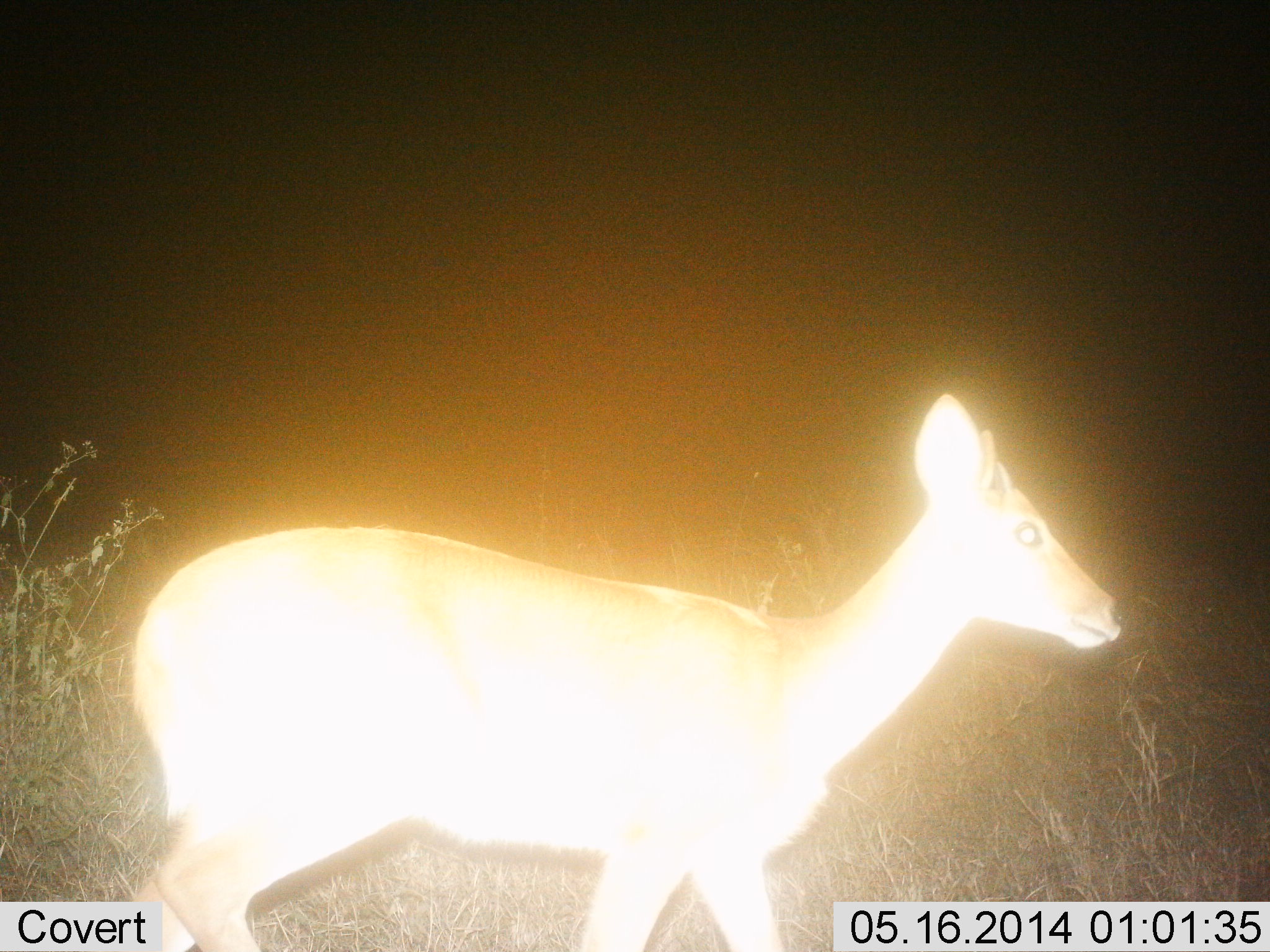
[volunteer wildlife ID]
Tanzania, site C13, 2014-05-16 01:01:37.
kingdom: Animalia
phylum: Chordata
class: Mammalia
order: Artiodactyla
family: Bovidae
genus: Redunca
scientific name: Redunca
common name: reedbuck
Reedbuck (Redunca), count 1. Behavior (volunteer vote fractions): standing 100%, resting 0%, moving 0%, interacting 0%. Young present (vote fraction): 0%. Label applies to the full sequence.